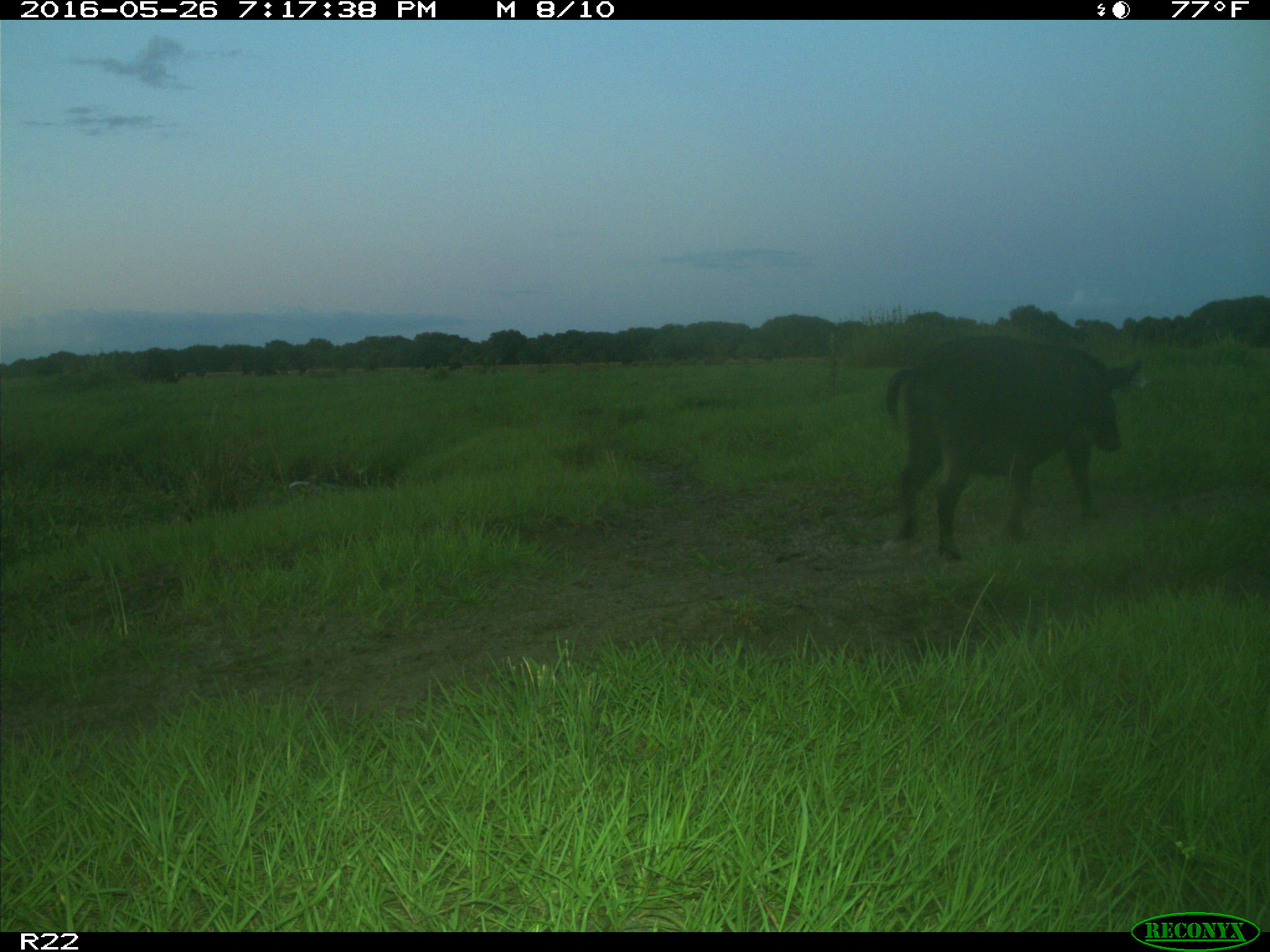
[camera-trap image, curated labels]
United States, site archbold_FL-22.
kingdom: Animalia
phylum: Chordata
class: Mammalia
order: Artiodactyla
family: Suidae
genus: Sus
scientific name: Sus scrofa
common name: wild boar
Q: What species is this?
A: Sus scrofa (wild boar).